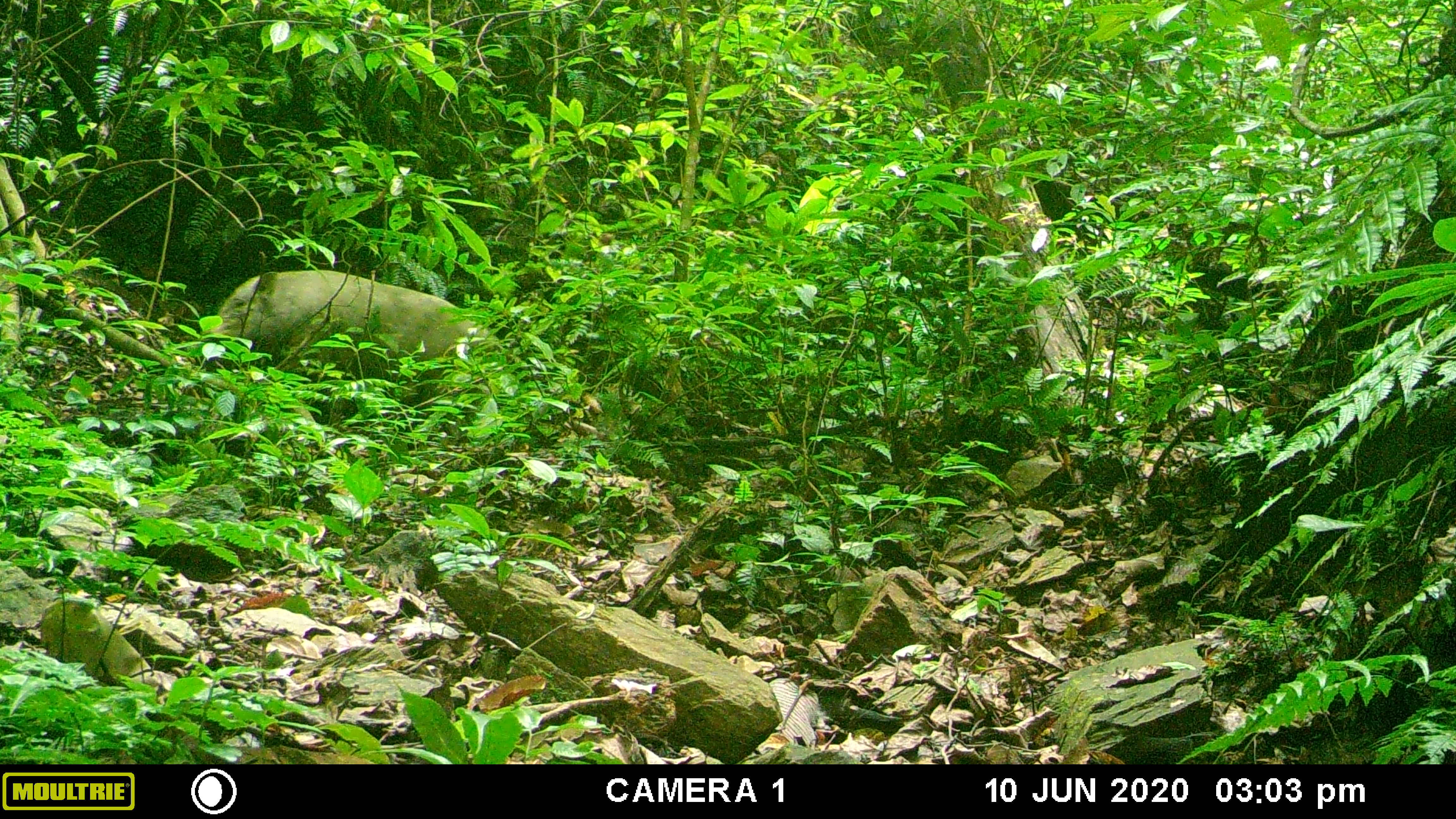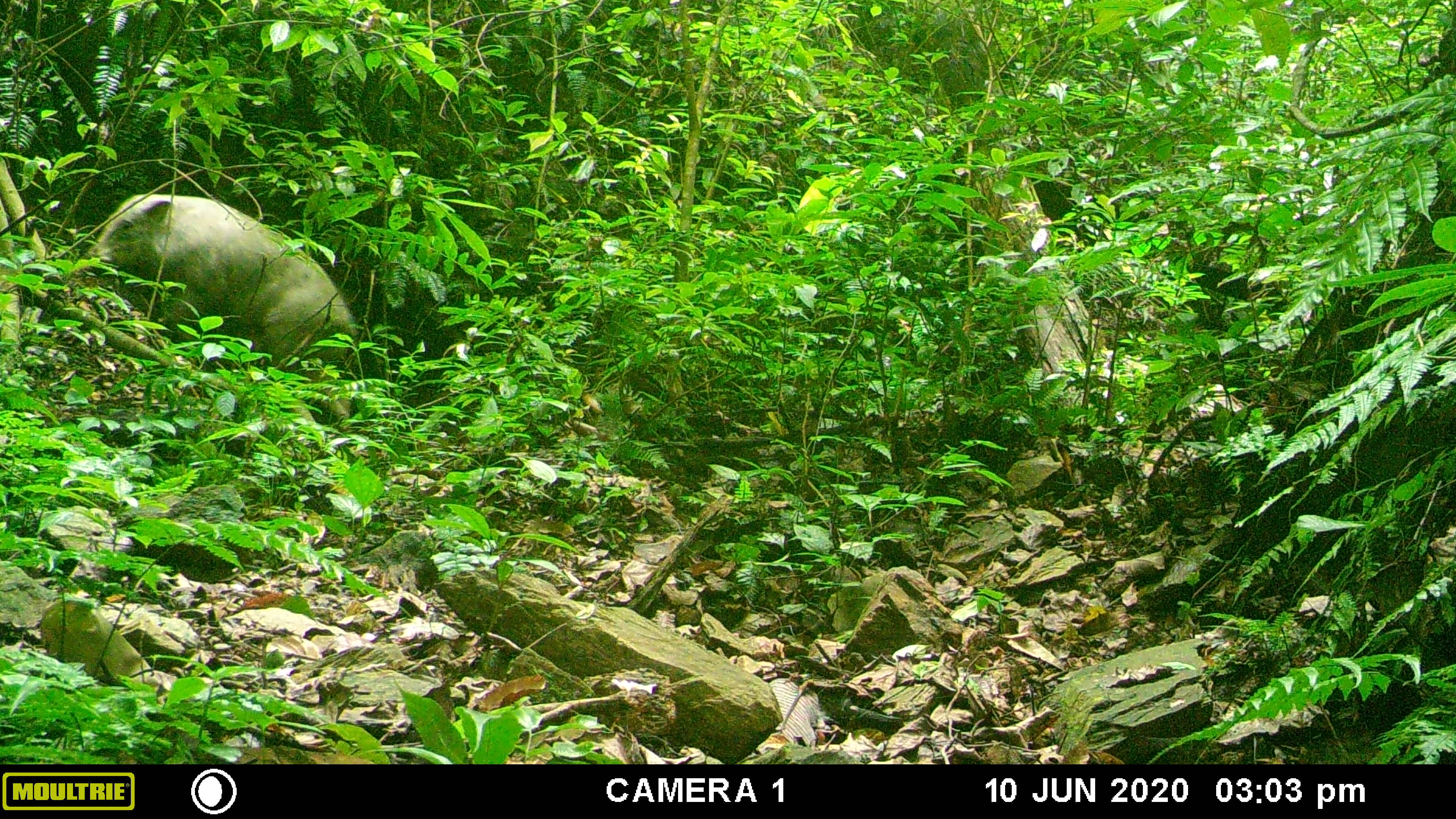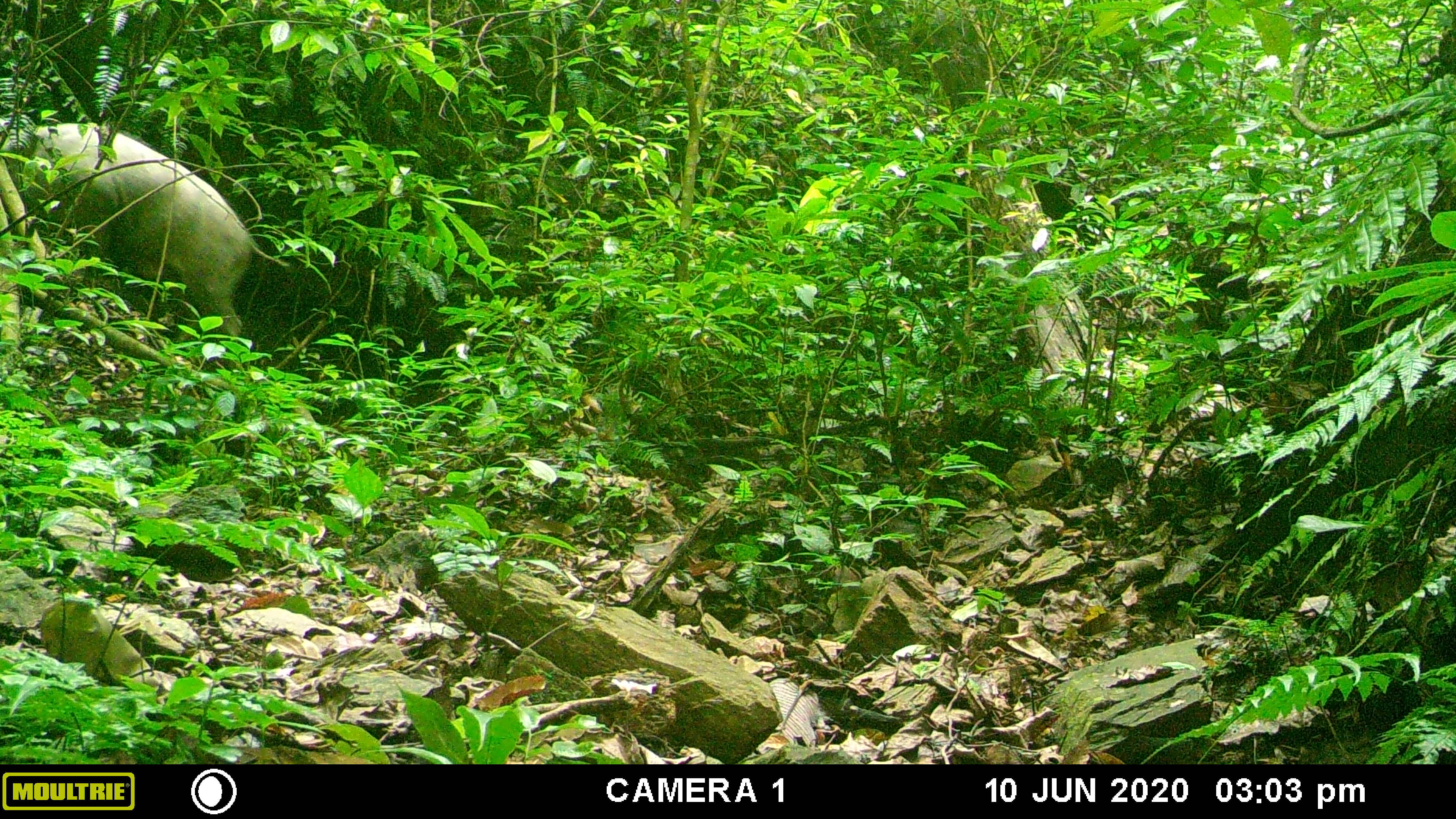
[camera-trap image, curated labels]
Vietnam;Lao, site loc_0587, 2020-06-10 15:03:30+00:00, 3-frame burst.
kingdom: Animalia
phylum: Chordata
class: Mammalia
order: Artiodactyla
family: Suidae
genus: Sus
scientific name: Sus scrofa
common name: eurasian wild pig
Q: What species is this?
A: Eurasian wild pig (Sus scrofa).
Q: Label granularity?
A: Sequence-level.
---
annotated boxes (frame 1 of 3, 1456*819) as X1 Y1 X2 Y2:
eurasian wild pig: 207 268 503 403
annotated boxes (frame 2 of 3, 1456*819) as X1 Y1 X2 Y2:
eurasian wild pig: 73 191 361 419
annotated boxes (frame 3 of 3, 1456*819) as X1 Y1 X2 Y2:
eurasian wild pig: 2 119 290 370